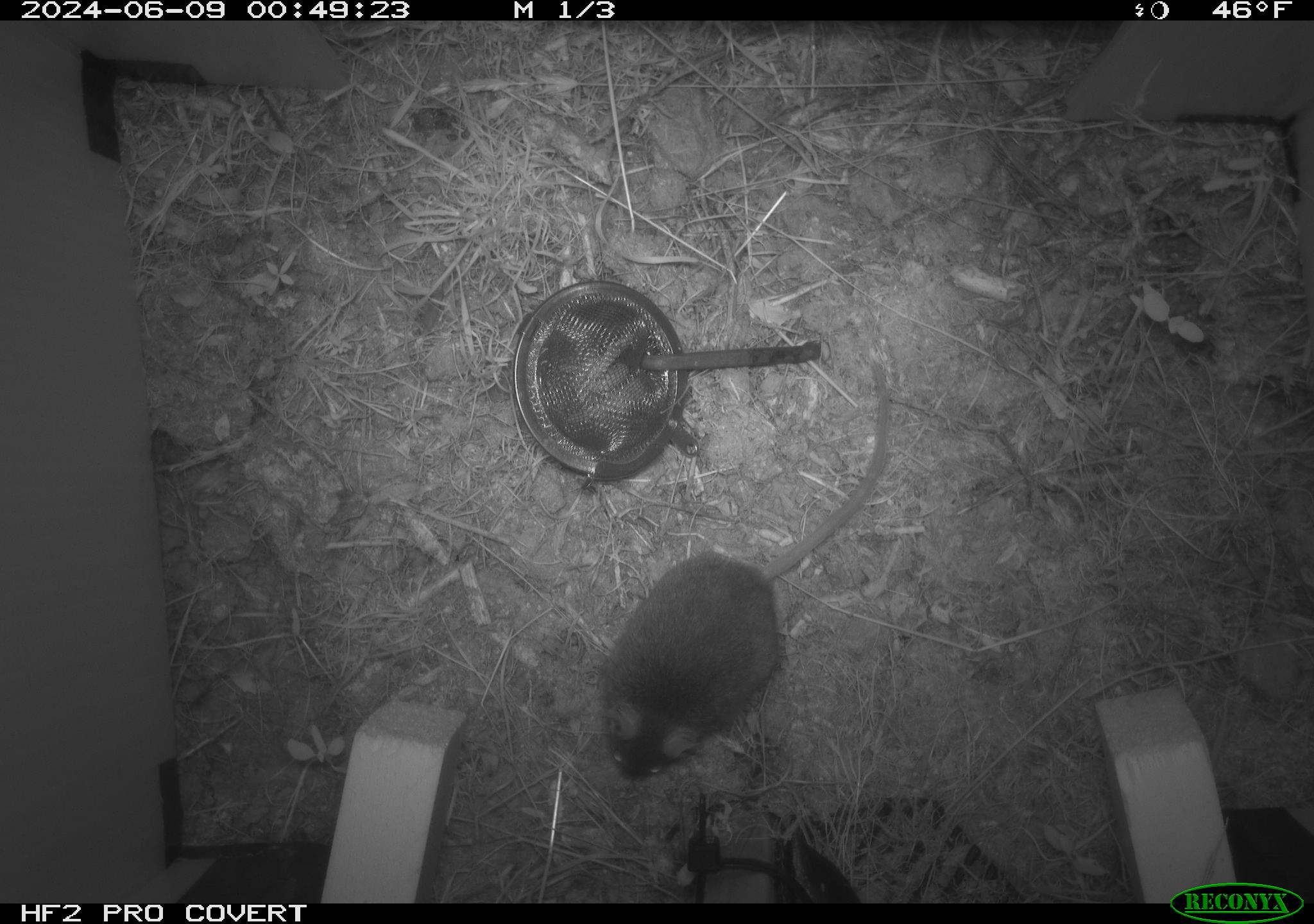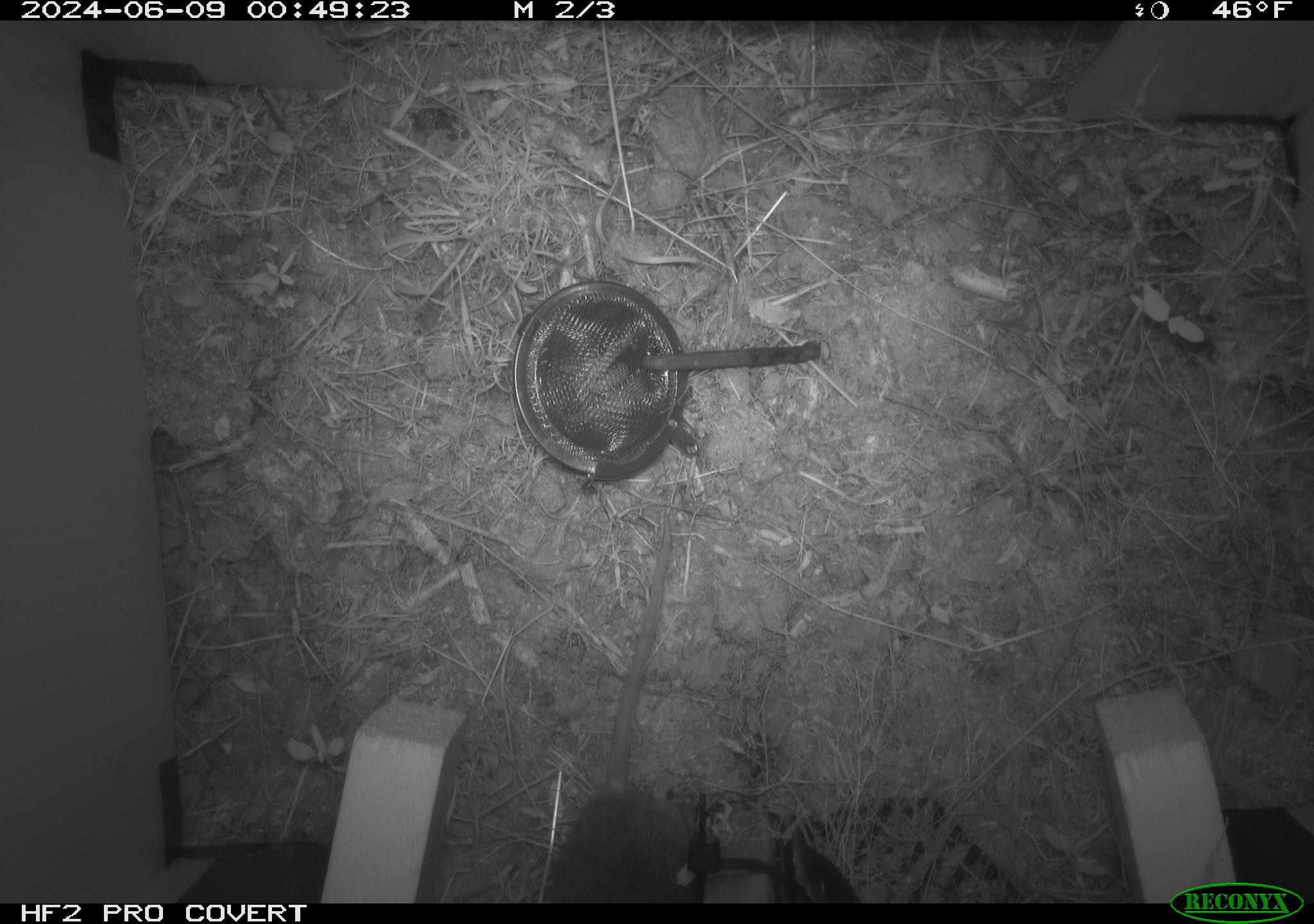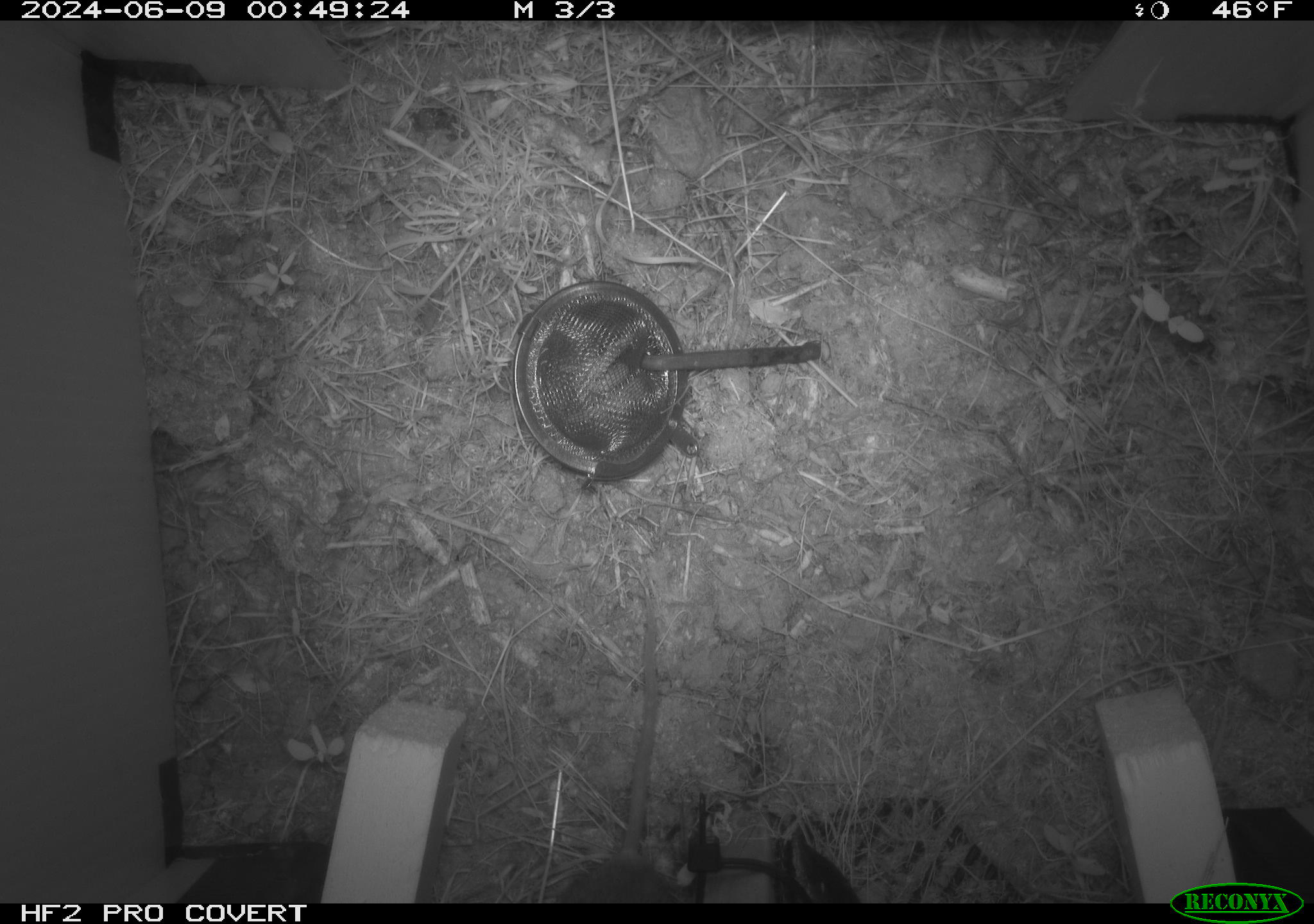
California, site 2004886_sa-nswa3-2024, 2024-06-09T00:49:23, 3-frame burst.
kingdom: Animalia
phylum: Chordata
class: Mammalia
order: Rodentia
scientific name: Rodentia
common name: rodent